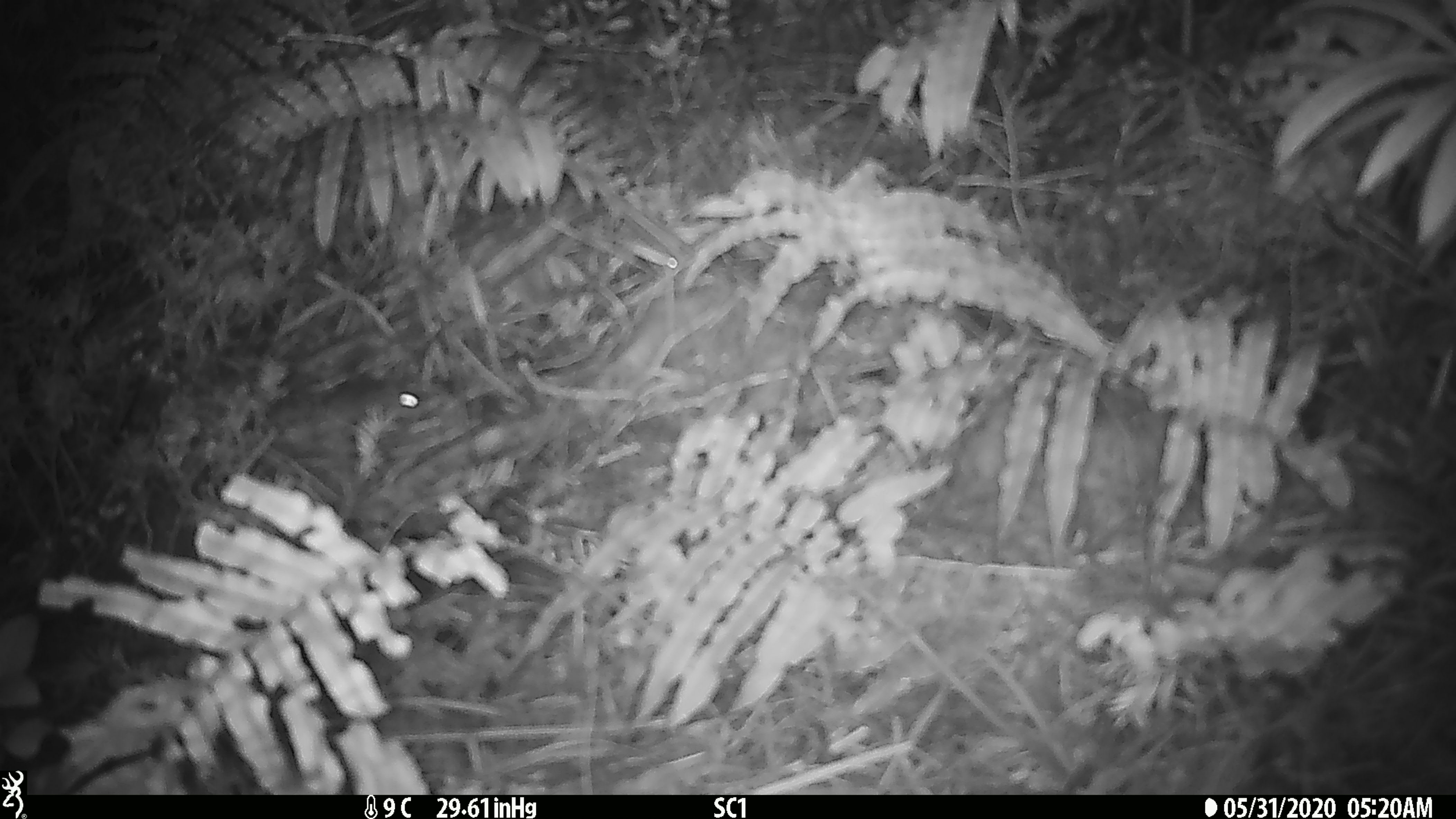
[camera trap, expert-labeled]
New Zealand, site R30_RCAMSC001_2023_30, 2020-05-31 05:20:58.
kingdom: Animalia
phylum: Chordata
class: Mammalia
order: Rodentia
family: Muridae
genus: Mus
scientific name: Mus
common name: mouse